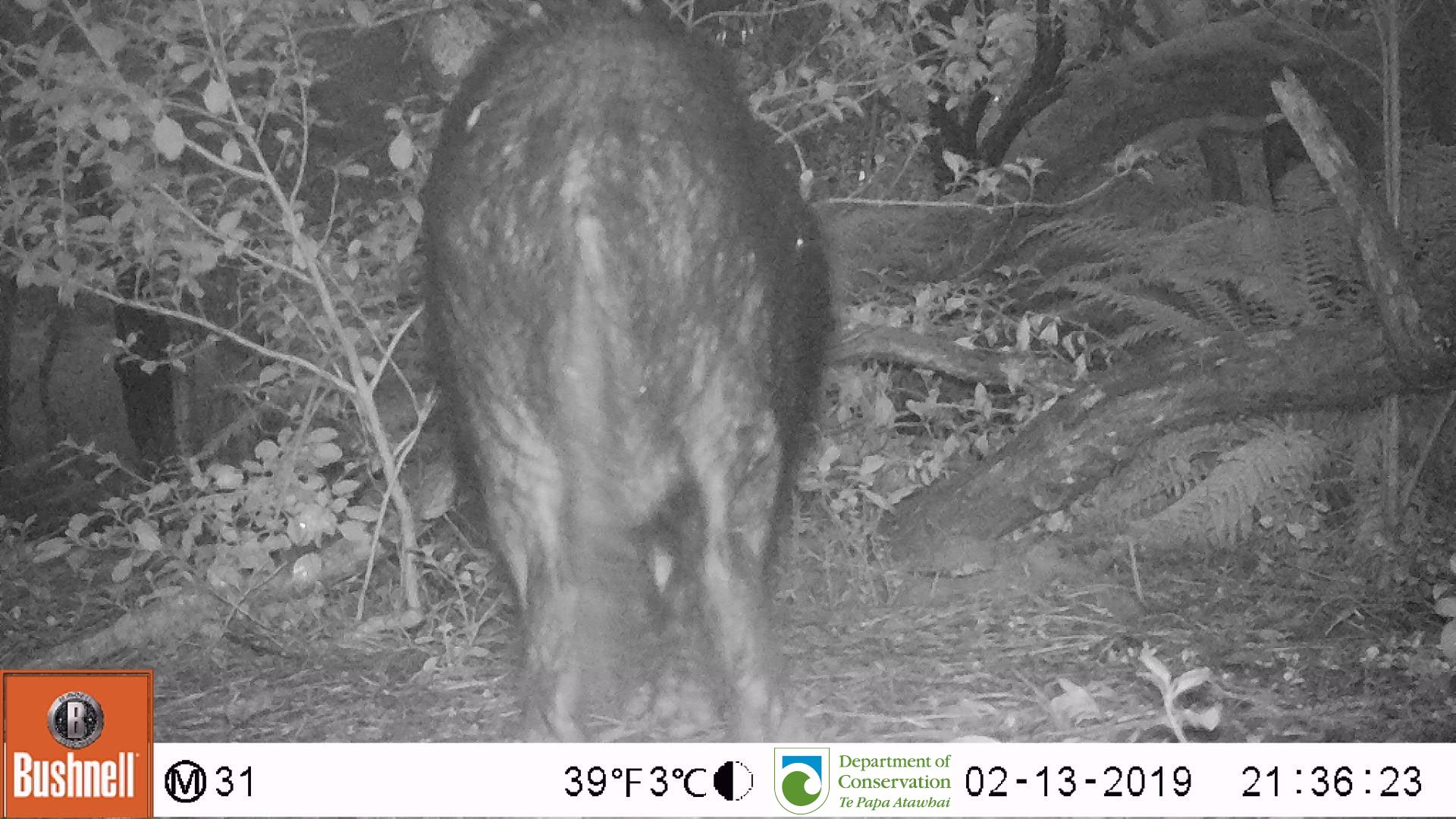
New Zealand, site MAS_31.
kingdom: Animalia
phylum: Chordata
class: Mammalia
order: Artiodactyla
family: Suidae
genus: Sus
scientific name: Sus scrofa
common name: pig